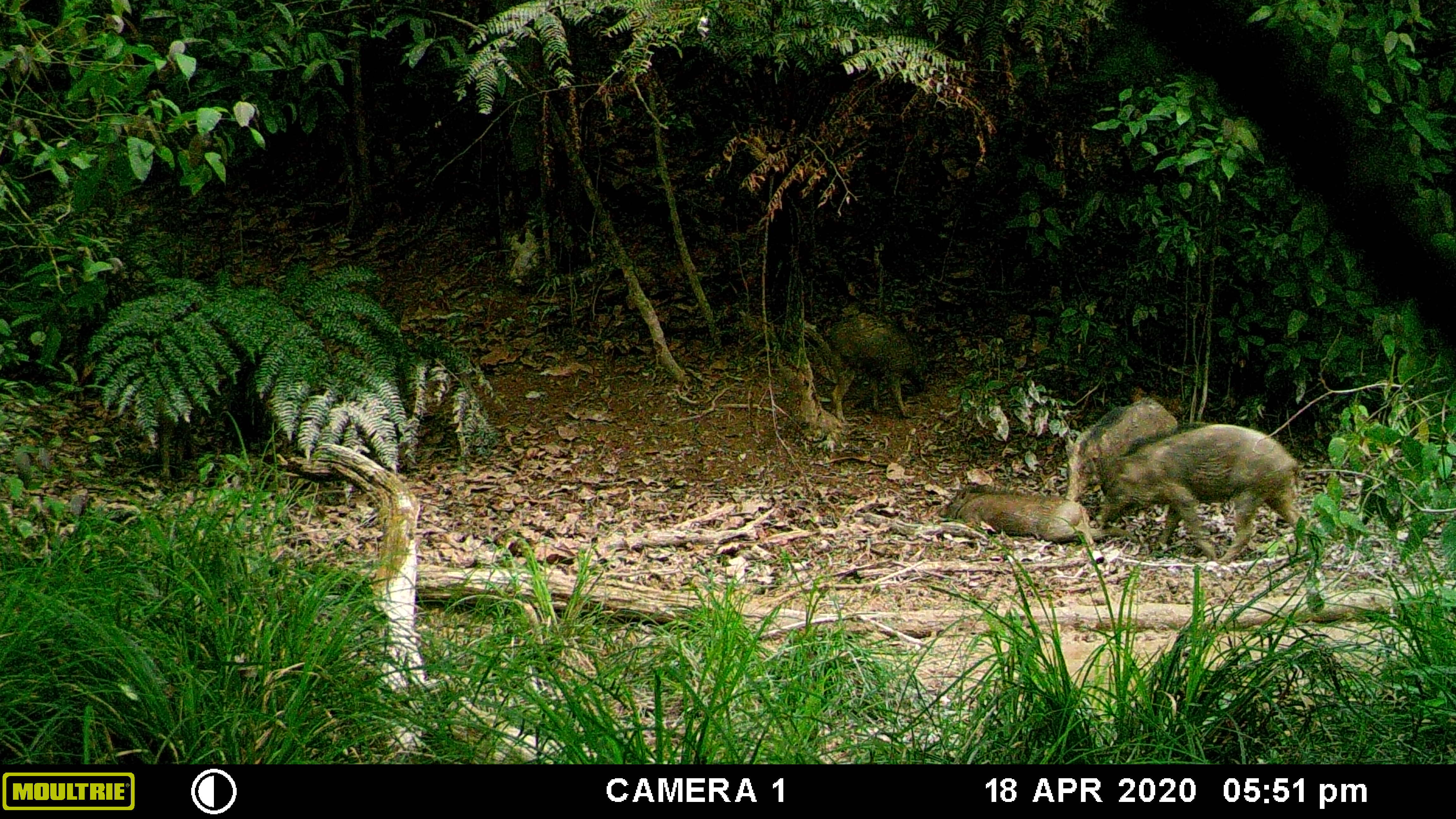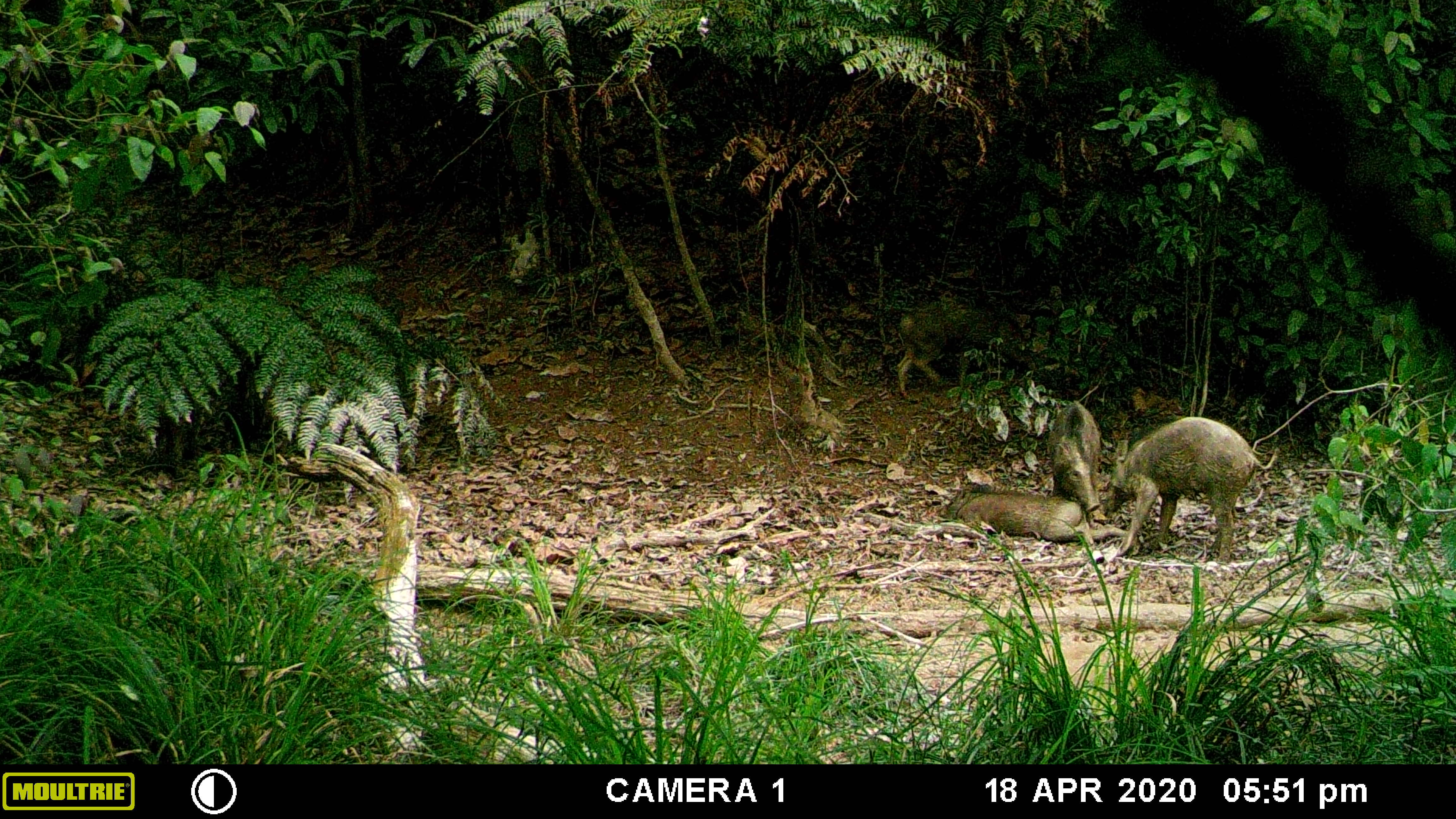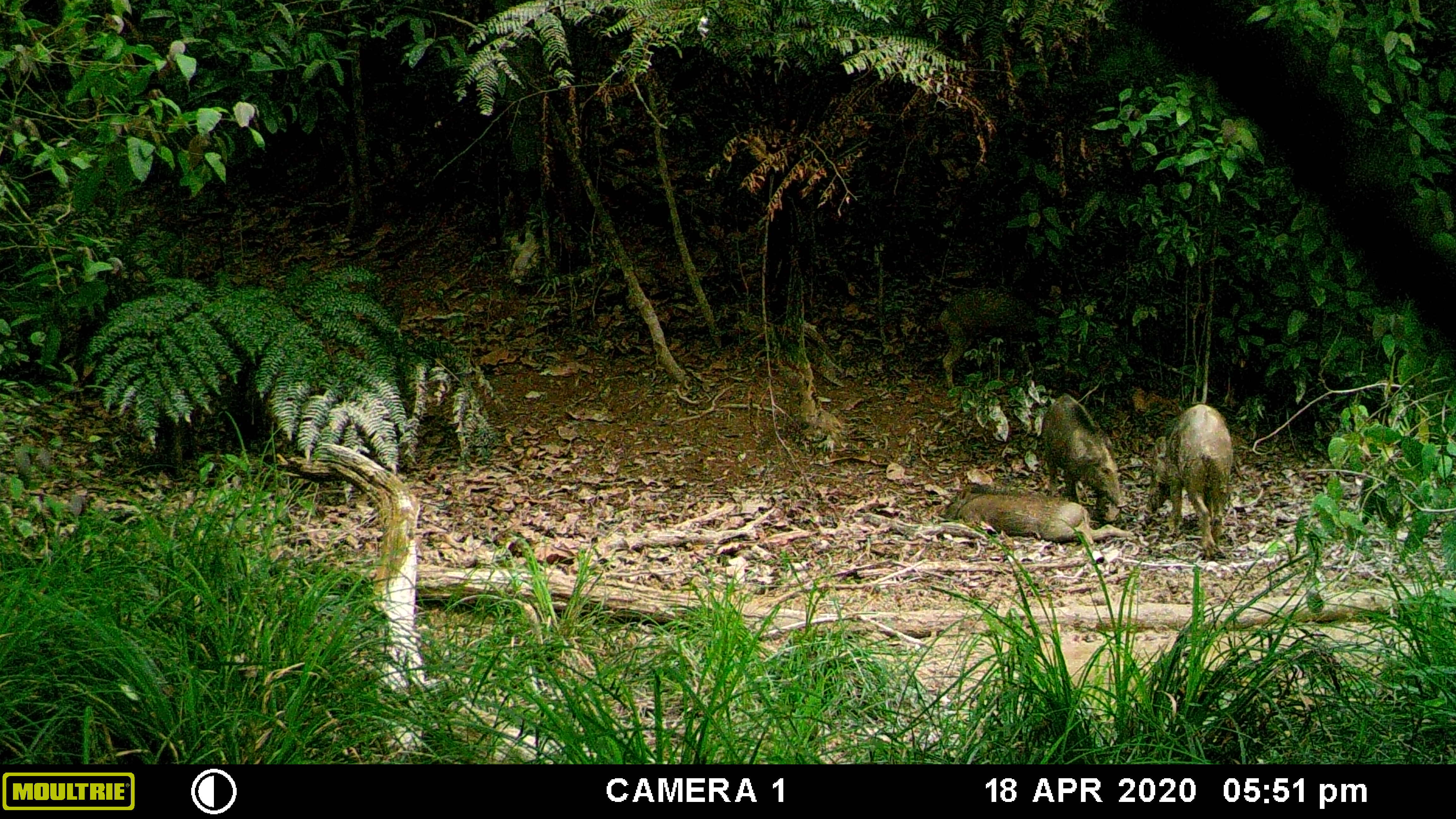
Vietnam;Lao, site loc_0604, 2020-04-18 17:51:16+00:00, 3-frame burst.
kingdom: Animalia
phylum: Chordata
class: Mammalia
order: Artiodactyla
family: Suidae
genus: Sus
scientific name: Sus scrofa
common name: eurasian wild pig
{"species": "eurasian wild pig (Sus scrofa)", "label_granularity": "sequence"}